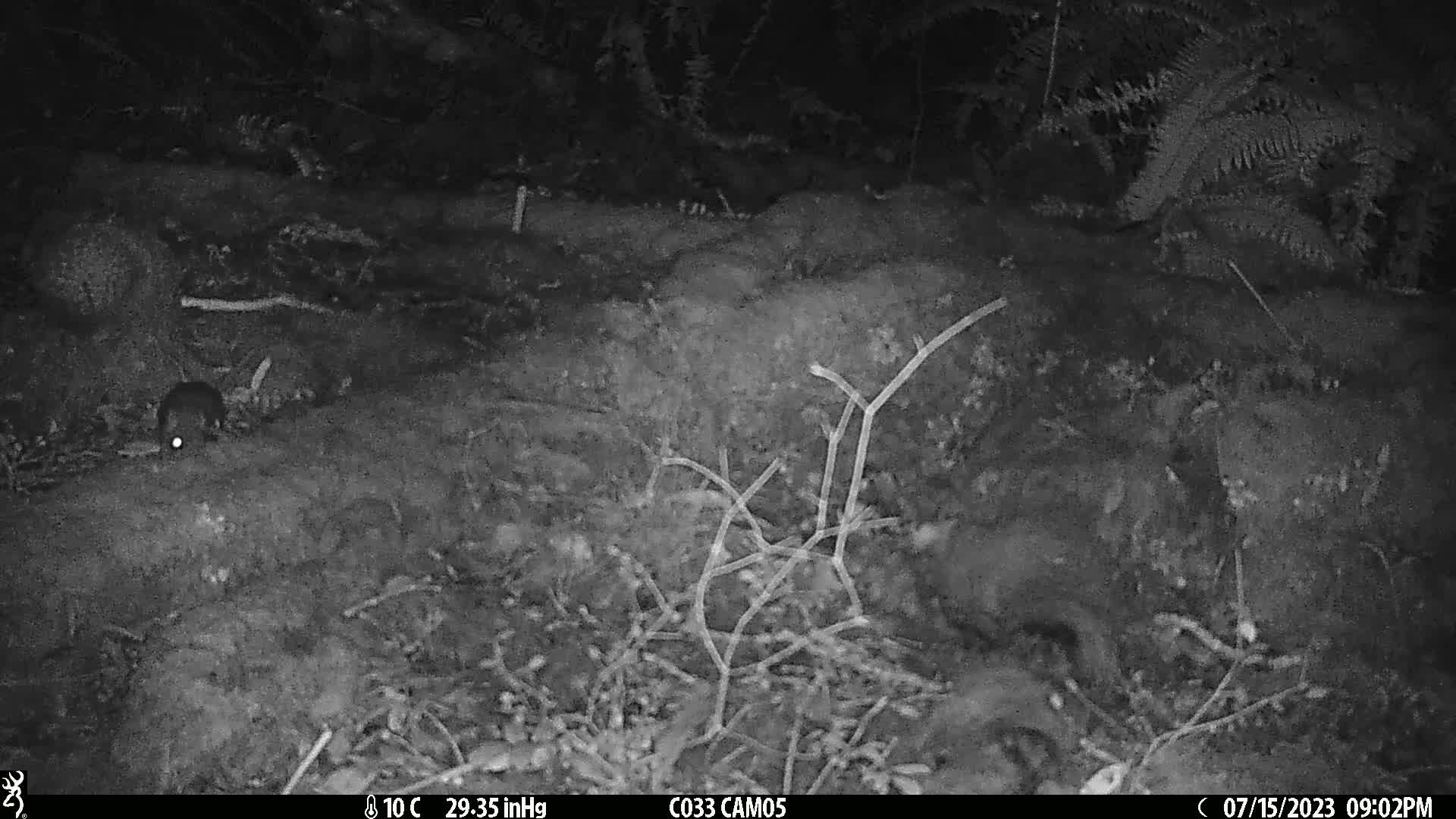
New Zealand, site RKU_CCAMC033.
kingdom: Animalia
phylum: Chordata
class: Mammalia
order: Rodentia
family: Muridae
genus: Rattus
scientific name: Rattus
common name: rat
Rat (Rattus).